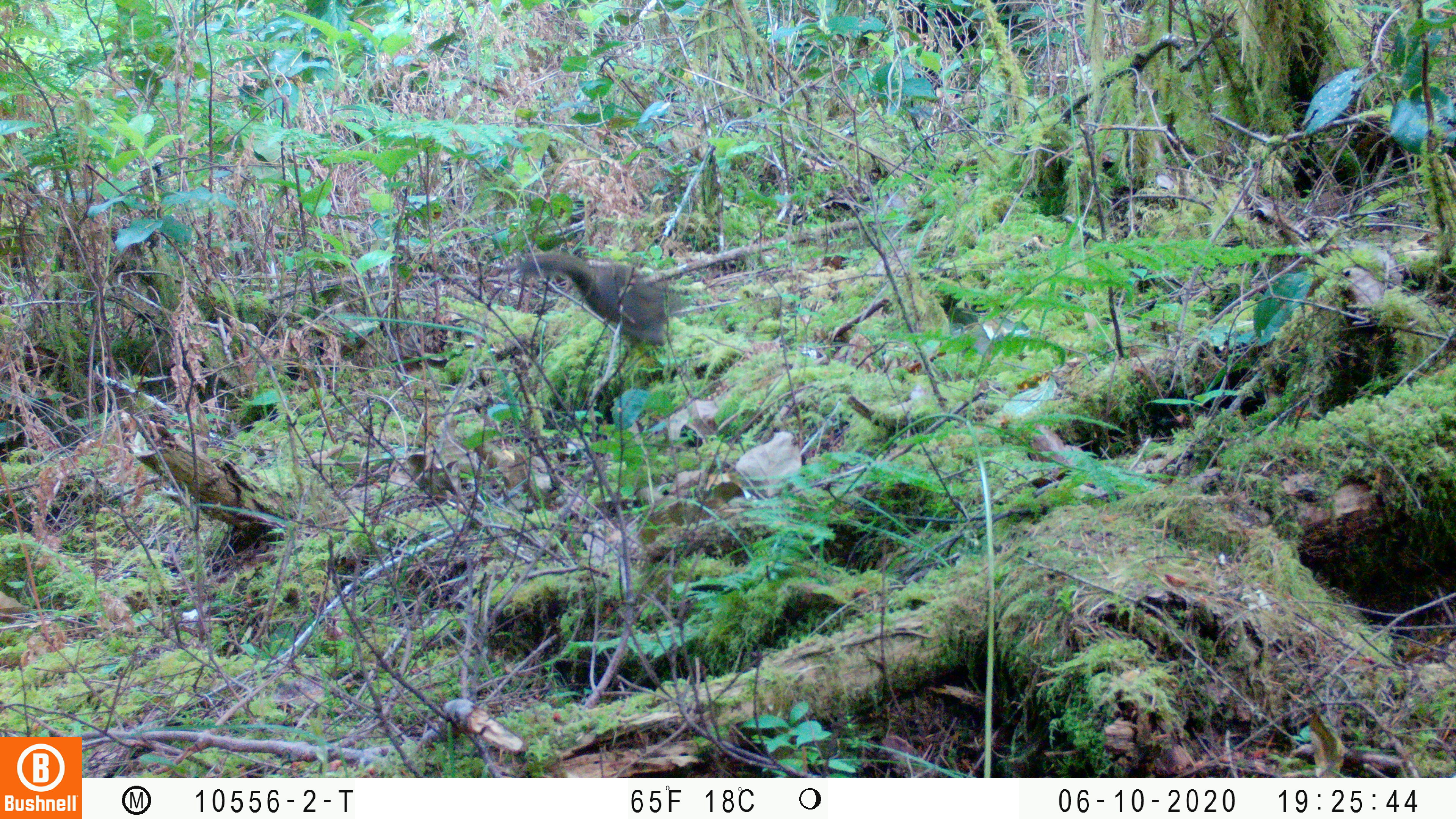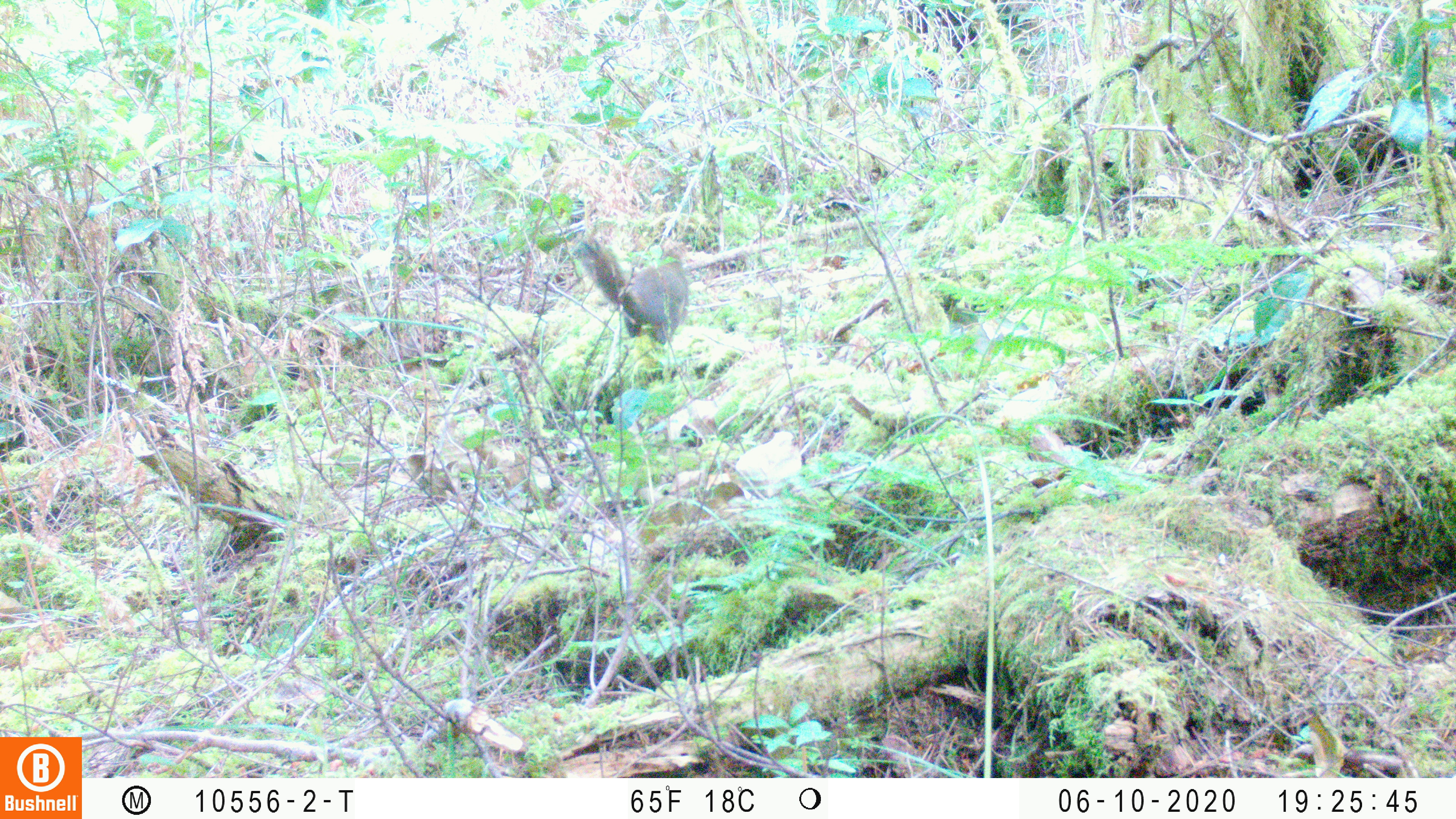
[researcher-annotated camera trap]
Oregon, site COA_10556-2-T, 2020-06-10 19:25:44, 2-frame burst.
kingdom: Animalia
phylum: Chordata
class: Mammalia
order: Rodentia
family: Sciuridae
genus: Tamiasciurus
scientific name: Tamiasciurus douglasii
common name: douglas squirrel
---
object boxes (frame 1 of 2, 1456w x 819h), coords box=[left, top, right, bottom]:
douglas squirrel: box=[522, 253, 685, 345]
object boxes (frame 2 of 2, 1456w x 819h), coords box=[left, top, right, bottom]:
douglas squirrel: box=[578, 236, 700, 345]